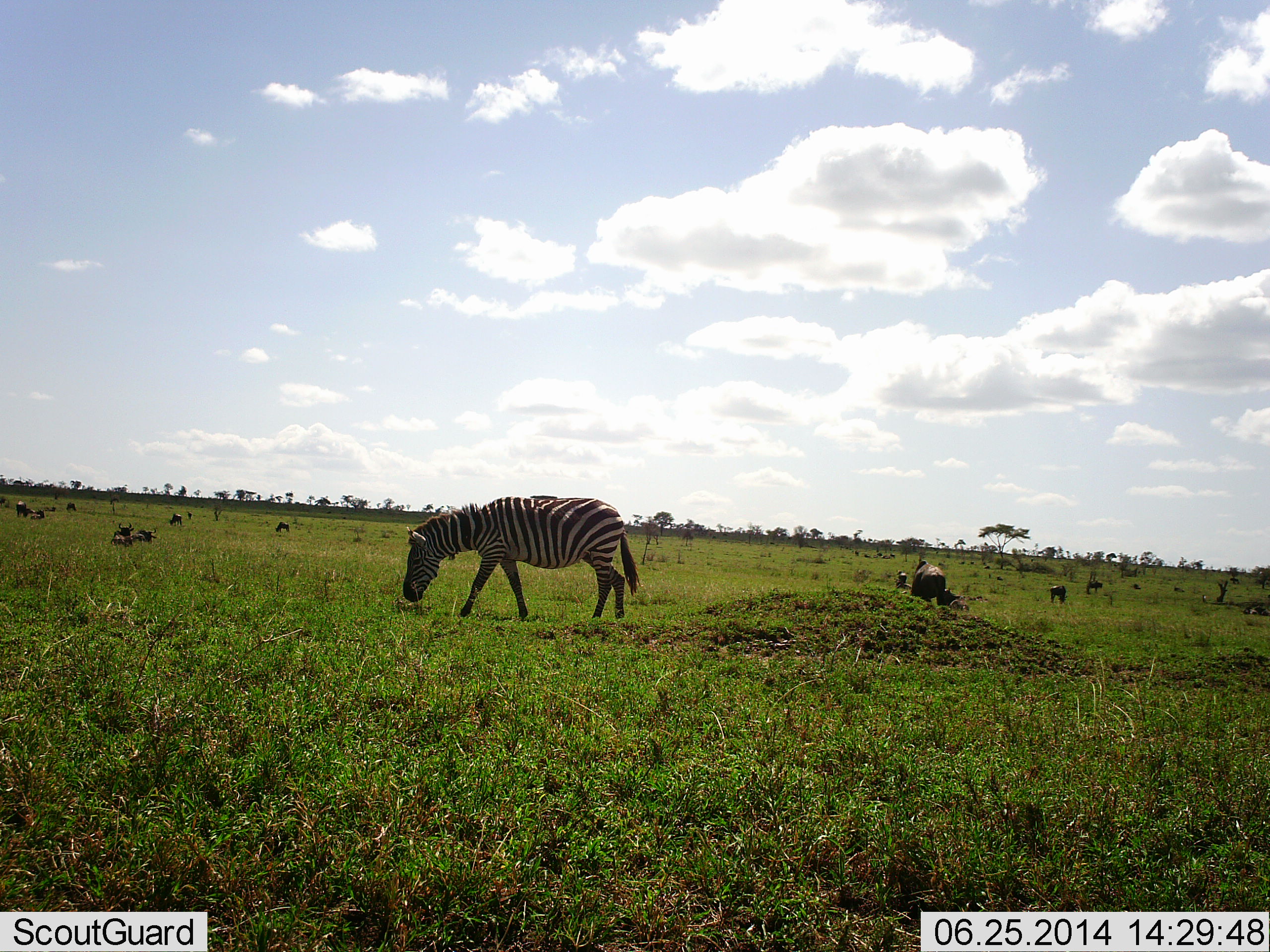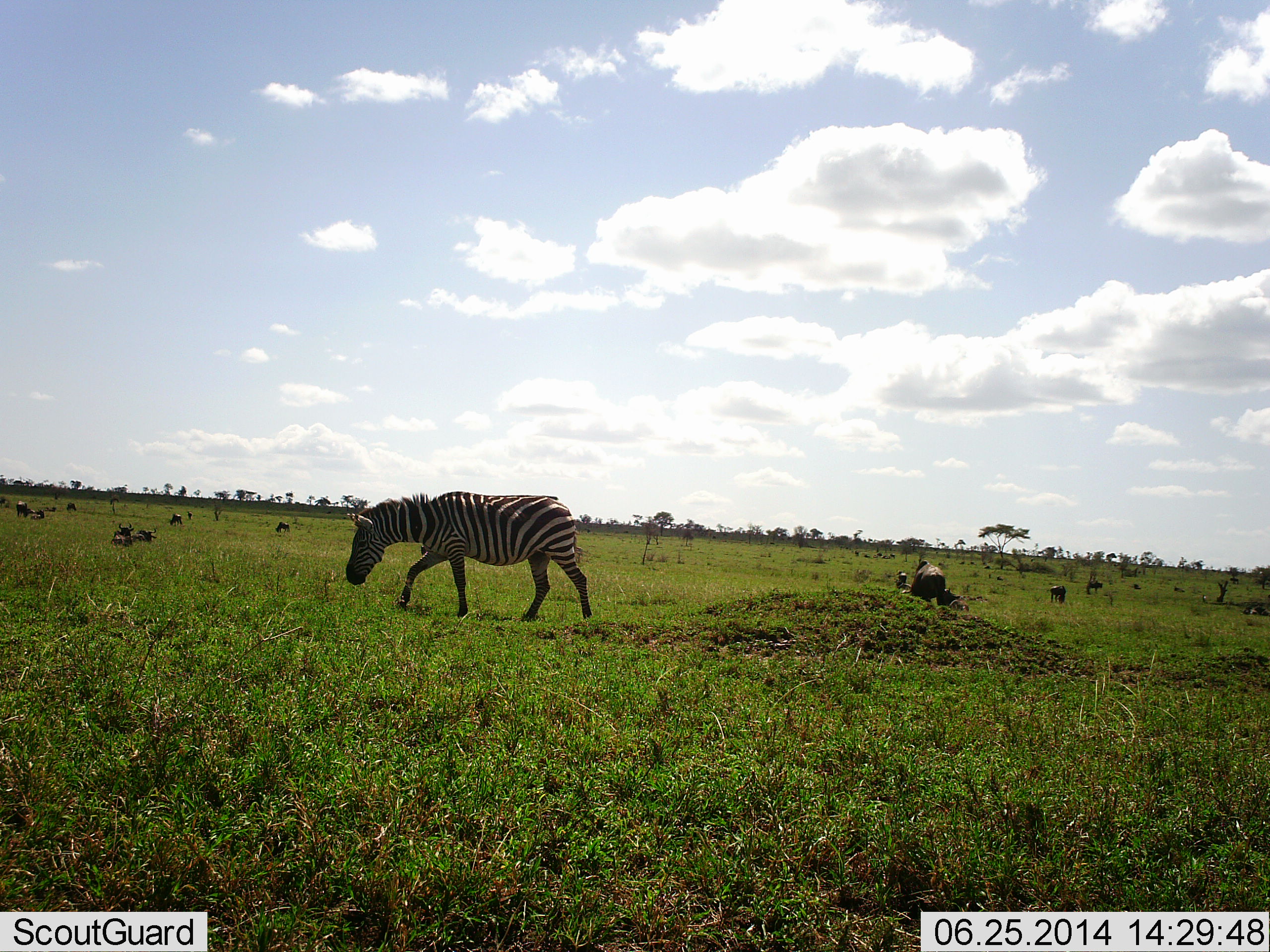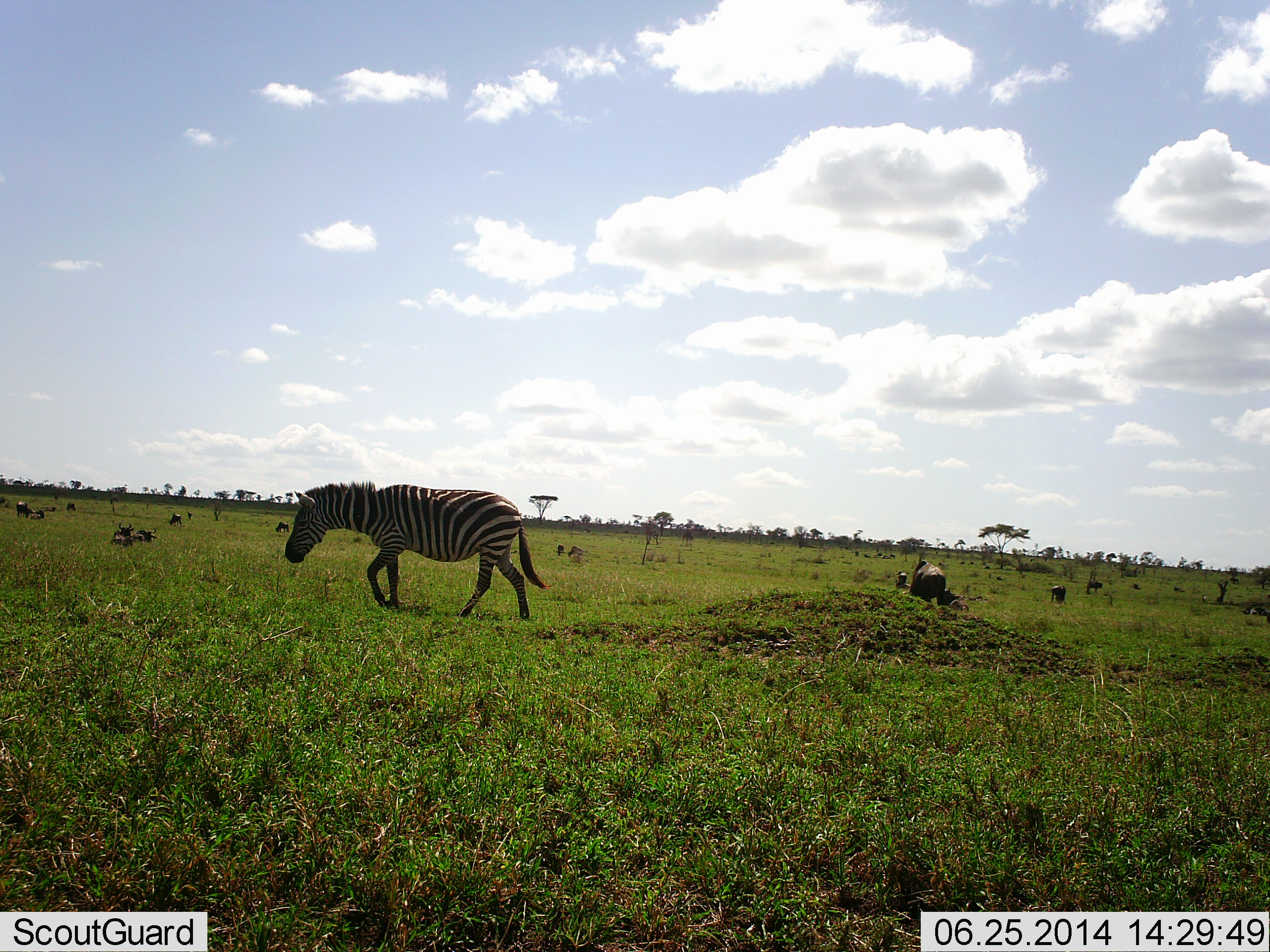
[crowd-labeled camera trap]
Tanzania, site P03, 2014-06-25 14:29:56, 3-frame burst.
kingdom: Animalia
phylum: Chordata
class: Mammalia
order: Perissodactyla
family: Equidae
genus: Equus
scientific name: Equus quagga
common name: plains zebra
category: zebra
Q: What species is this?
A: Zebra (plains zebra) (Equus quagga).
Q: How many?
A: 1.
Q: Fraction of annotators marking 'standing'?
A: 5%.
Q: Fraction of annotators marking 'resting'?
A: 5%.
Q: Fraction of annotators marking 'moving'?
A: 89%.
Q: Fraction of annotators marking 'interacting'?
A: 5%.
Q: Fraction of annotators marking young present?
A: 0%.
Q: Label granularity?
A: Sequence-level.